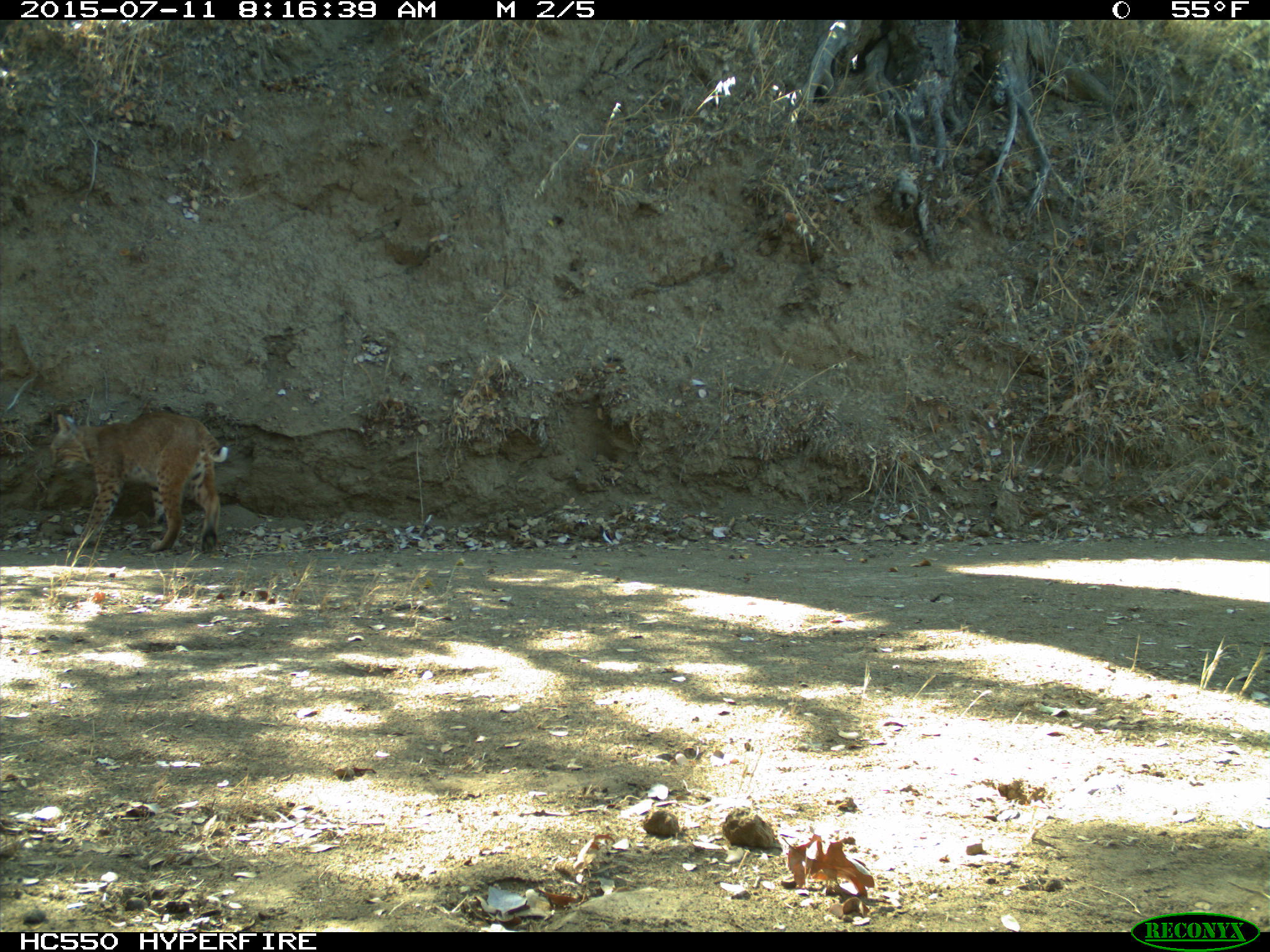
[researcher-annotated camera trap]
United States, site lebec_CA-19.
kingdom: Animalia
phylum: Chordata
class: Mammalia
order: Carnivora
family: Felidae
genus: Lynx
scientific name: Lynx rufus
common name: bobcat